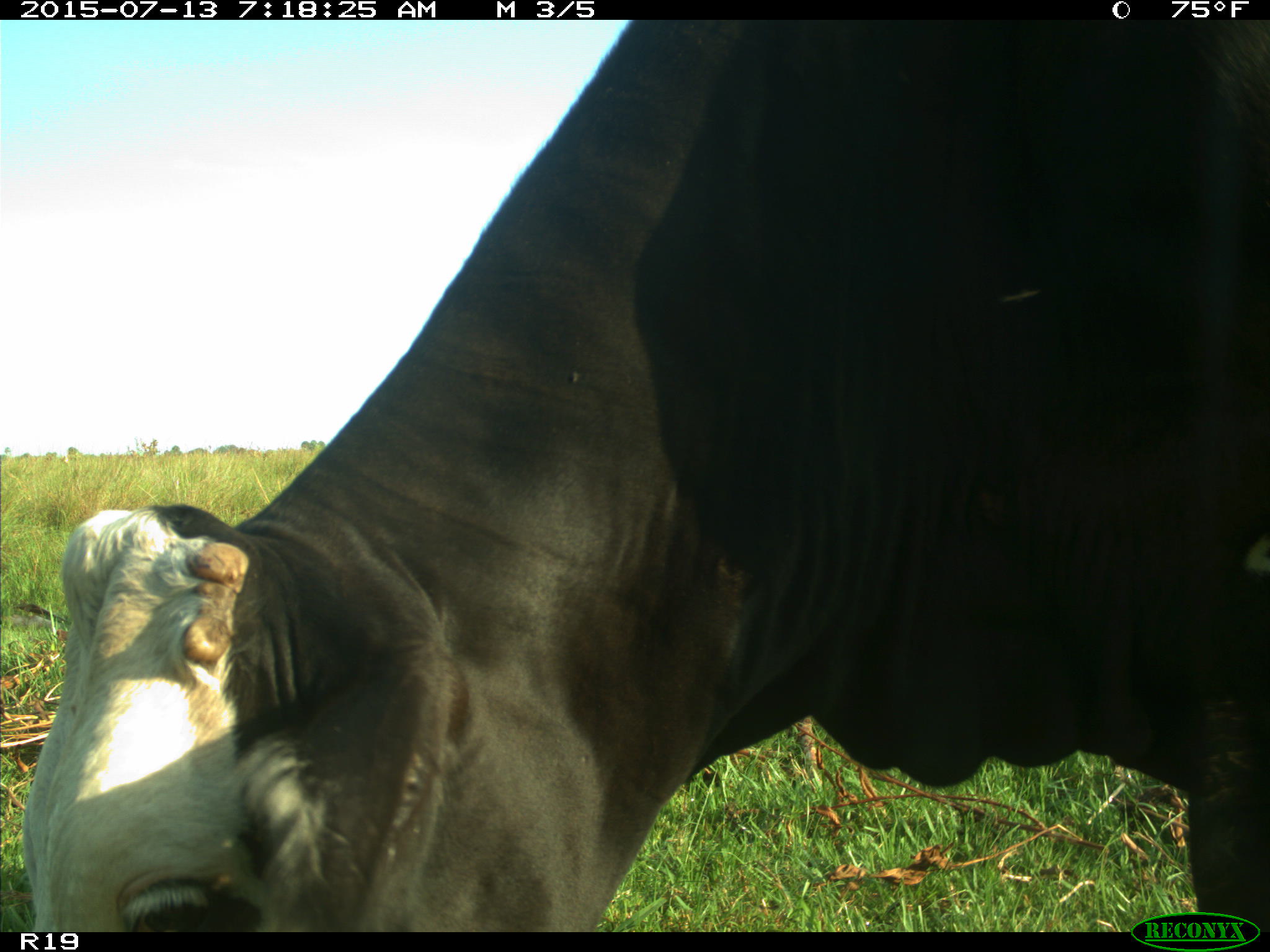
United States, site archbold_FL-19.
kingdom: Animalia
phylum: Chordata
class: Mammalia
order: Artiodactyla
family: Bovidae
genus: Bos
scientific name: Bos taurus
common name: domestic cow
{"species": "Bos taurus (domestic cow)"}